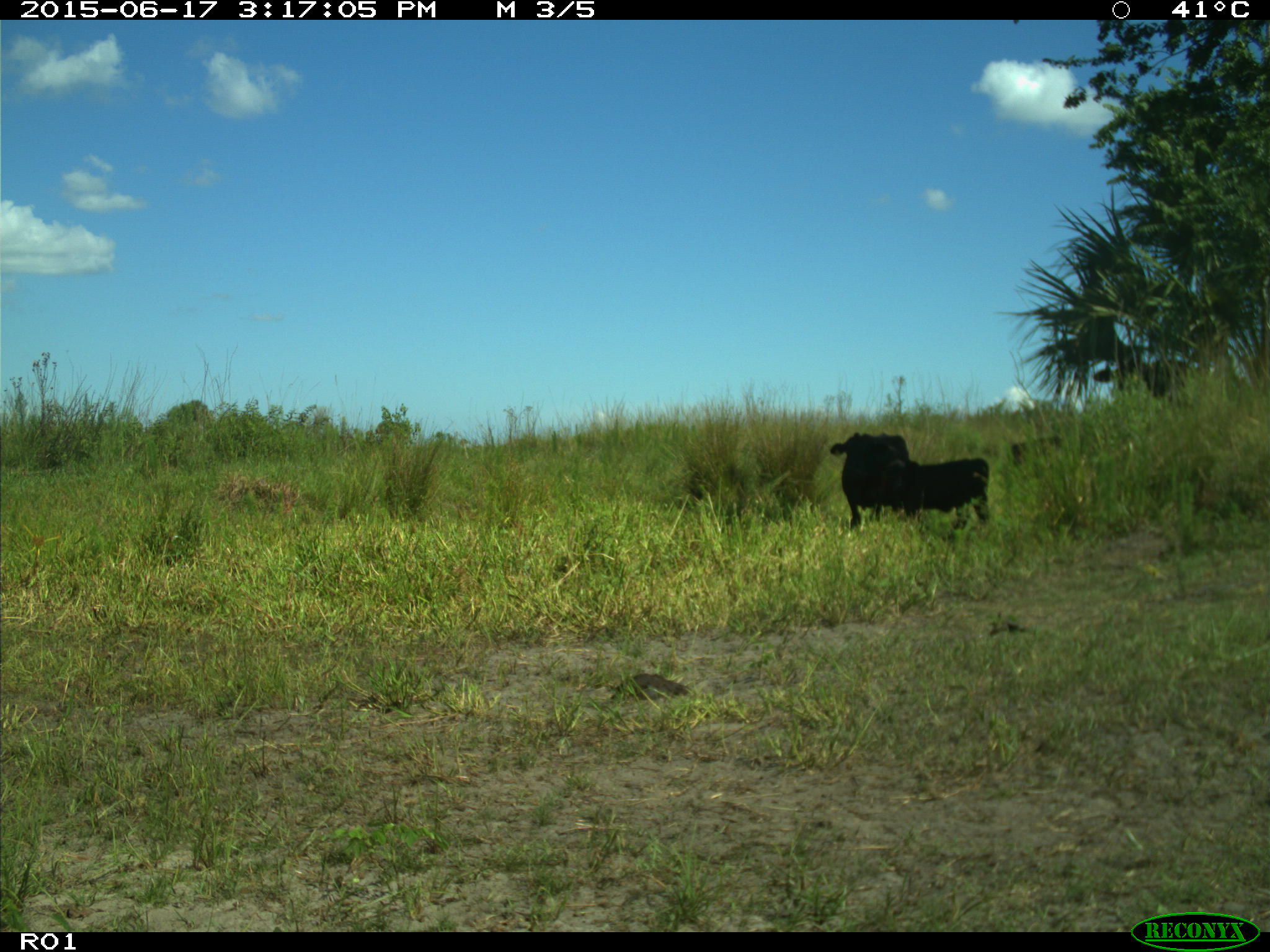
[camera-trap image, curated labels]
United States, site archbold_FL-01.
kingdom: Animalia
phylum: Chordata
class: Mammalia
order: Artiodactyla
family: Bovidae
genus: Bos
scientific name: Bos taurus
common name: domestic cow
Bos taurus (domestic cow).